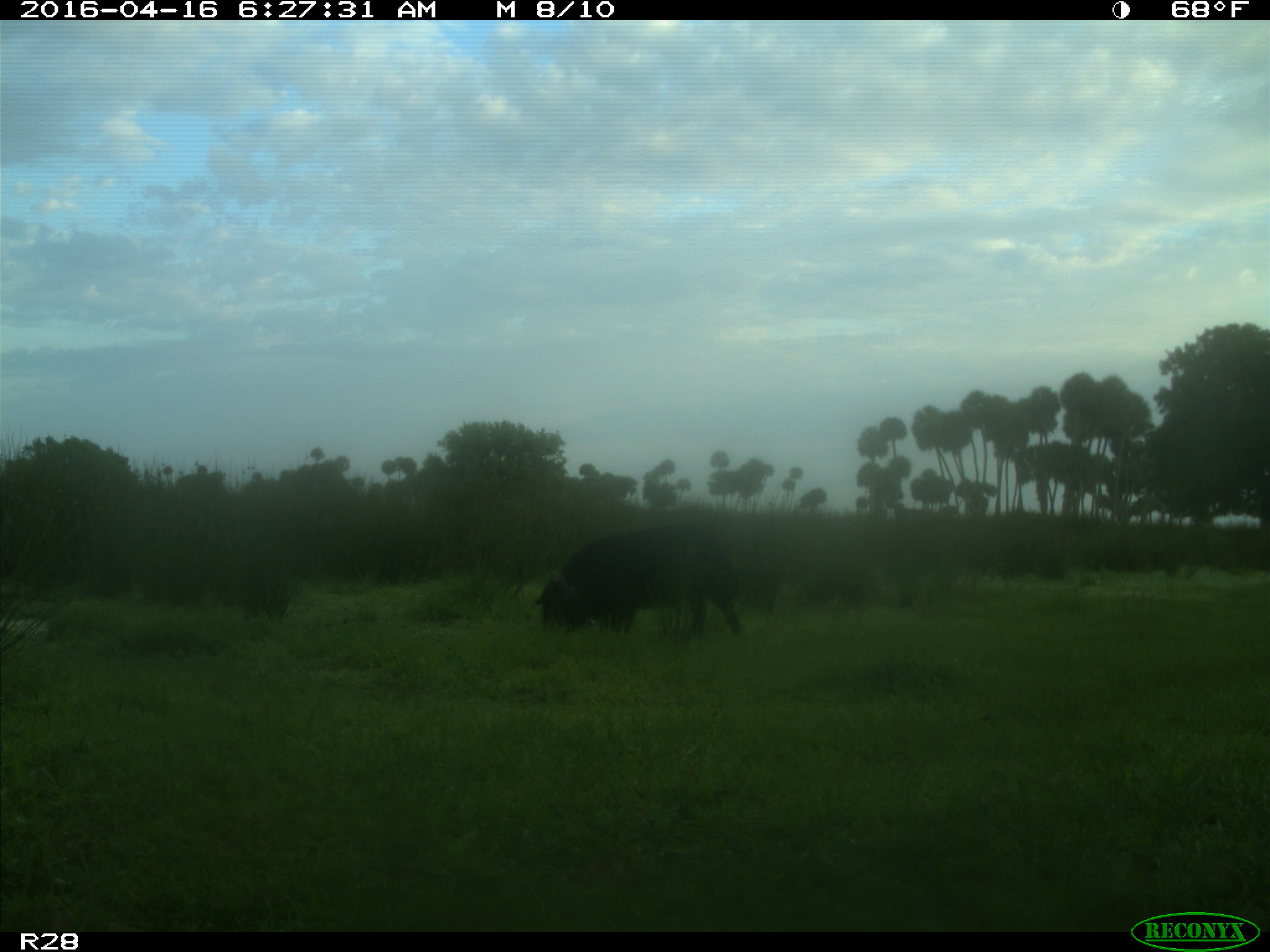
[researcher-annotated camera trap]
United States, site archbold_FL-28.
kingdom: Animalia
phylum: Chordata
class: Mammalia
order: Artiodactyla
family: Suidae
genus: Sus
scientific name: Sus scrofa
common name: wild boar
Sus scrofa (wild boar).